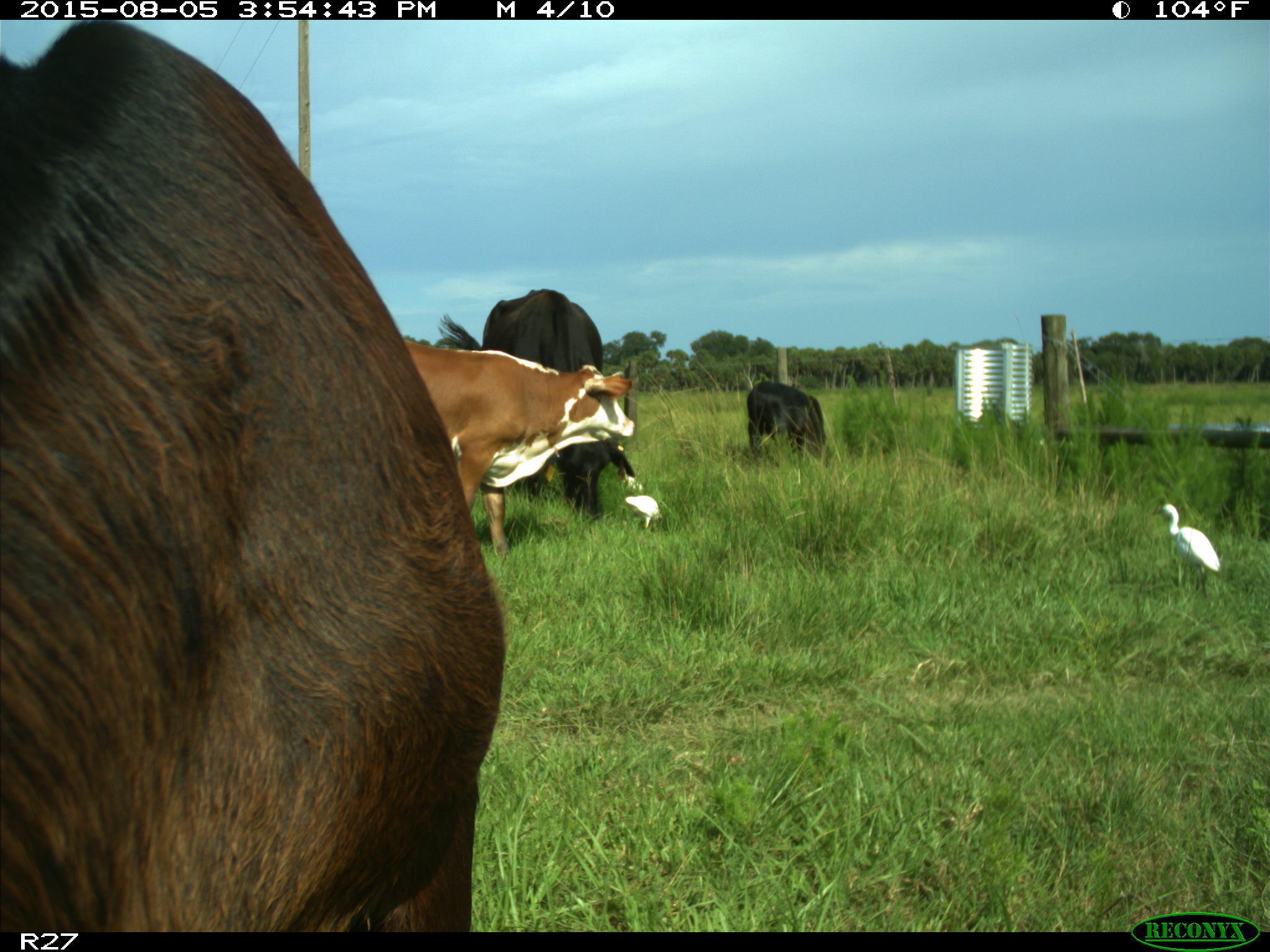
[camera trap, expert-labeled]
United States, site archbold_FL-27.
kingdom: Animalia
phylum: Chordata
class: Mammalia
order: Artiodactyla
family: Bovidae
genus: Bos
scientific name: Bos taurus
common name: domestic cow